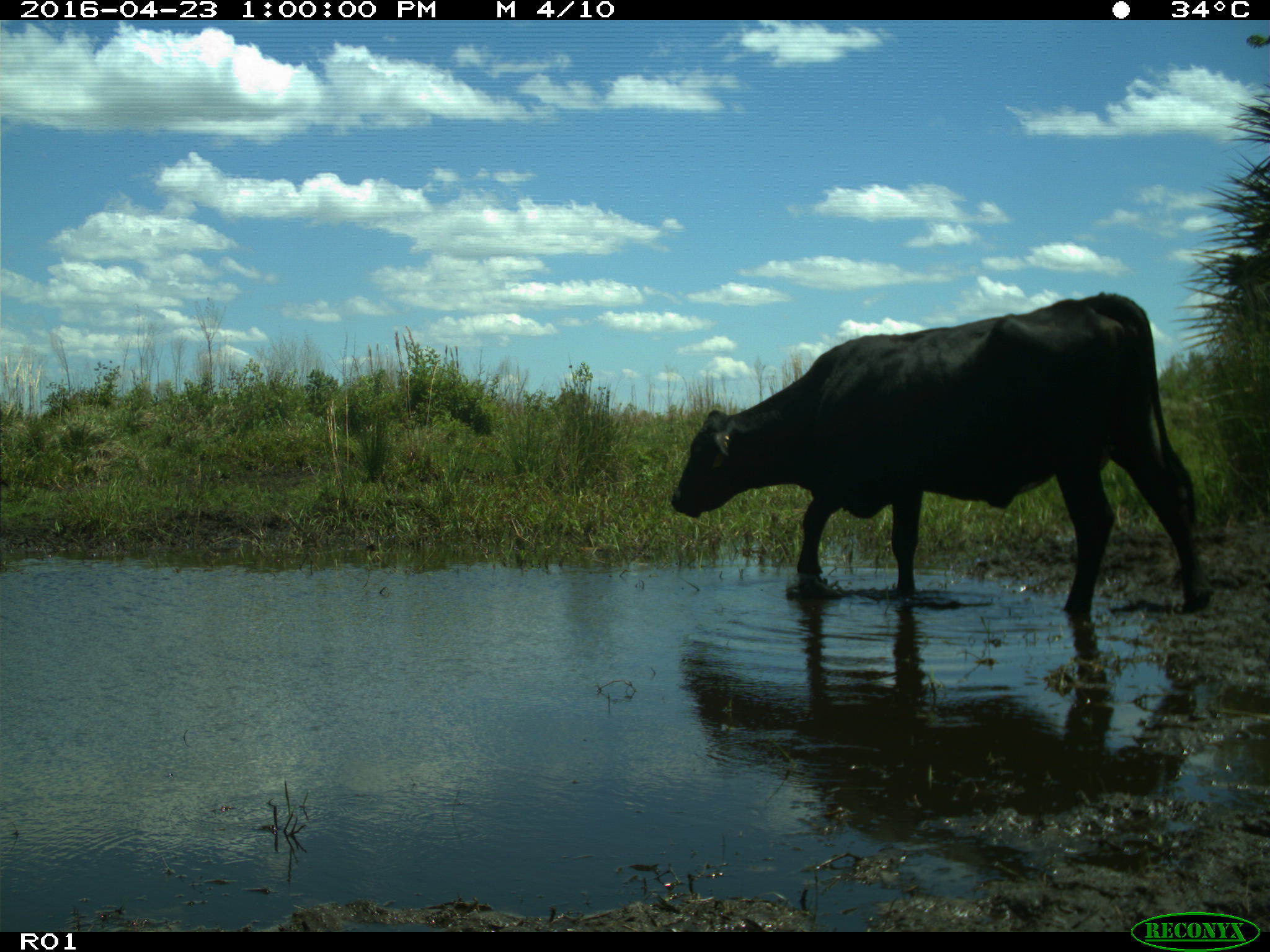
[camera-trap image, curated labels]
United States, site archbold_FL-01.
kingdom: Animalia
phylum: Chordata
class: Mammalia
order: Artiodactyla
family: Bovidae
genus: Bos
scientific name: Bos taurus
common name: domestic cow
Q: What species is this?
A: Bos taurus (domestic cow).